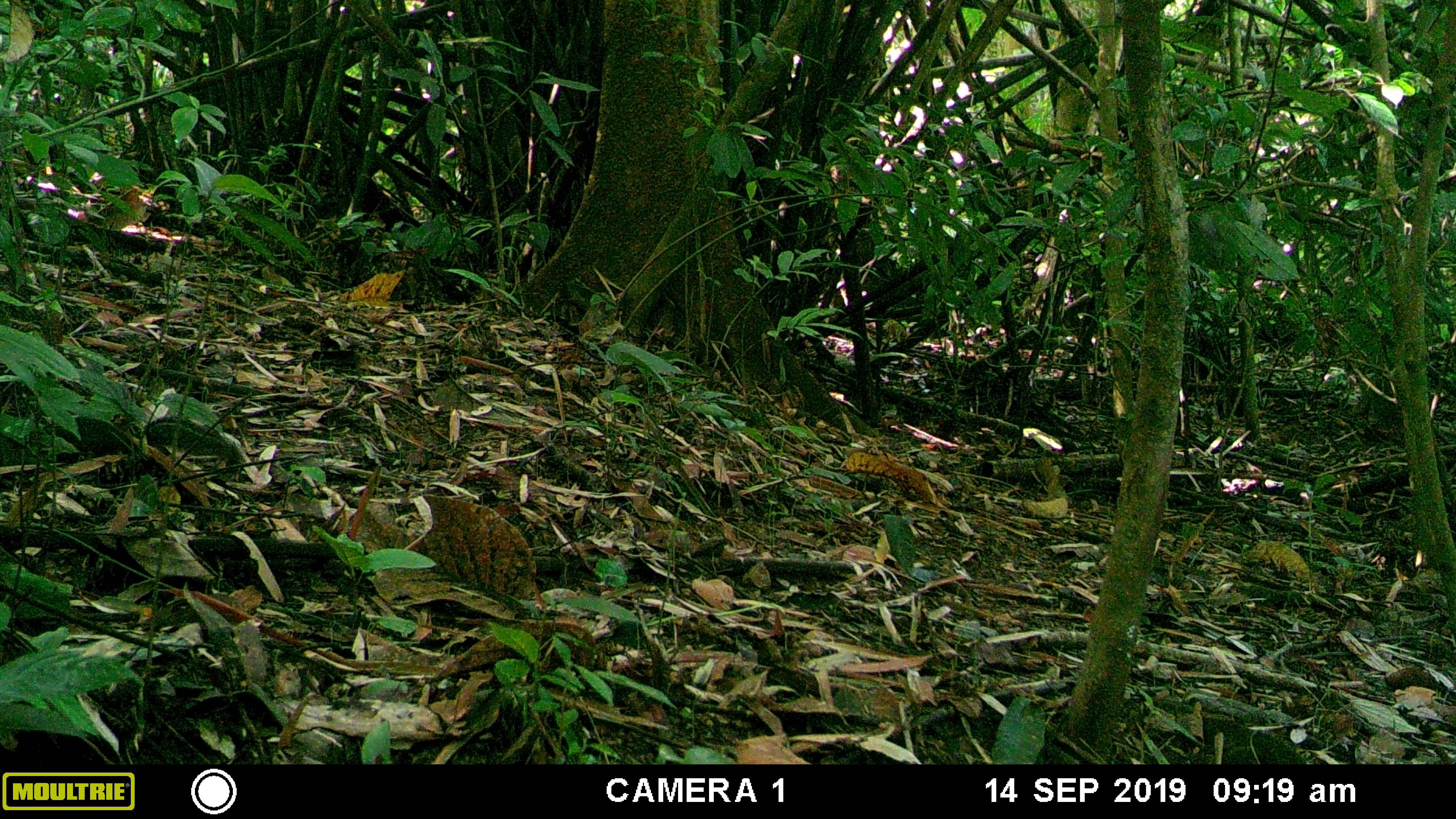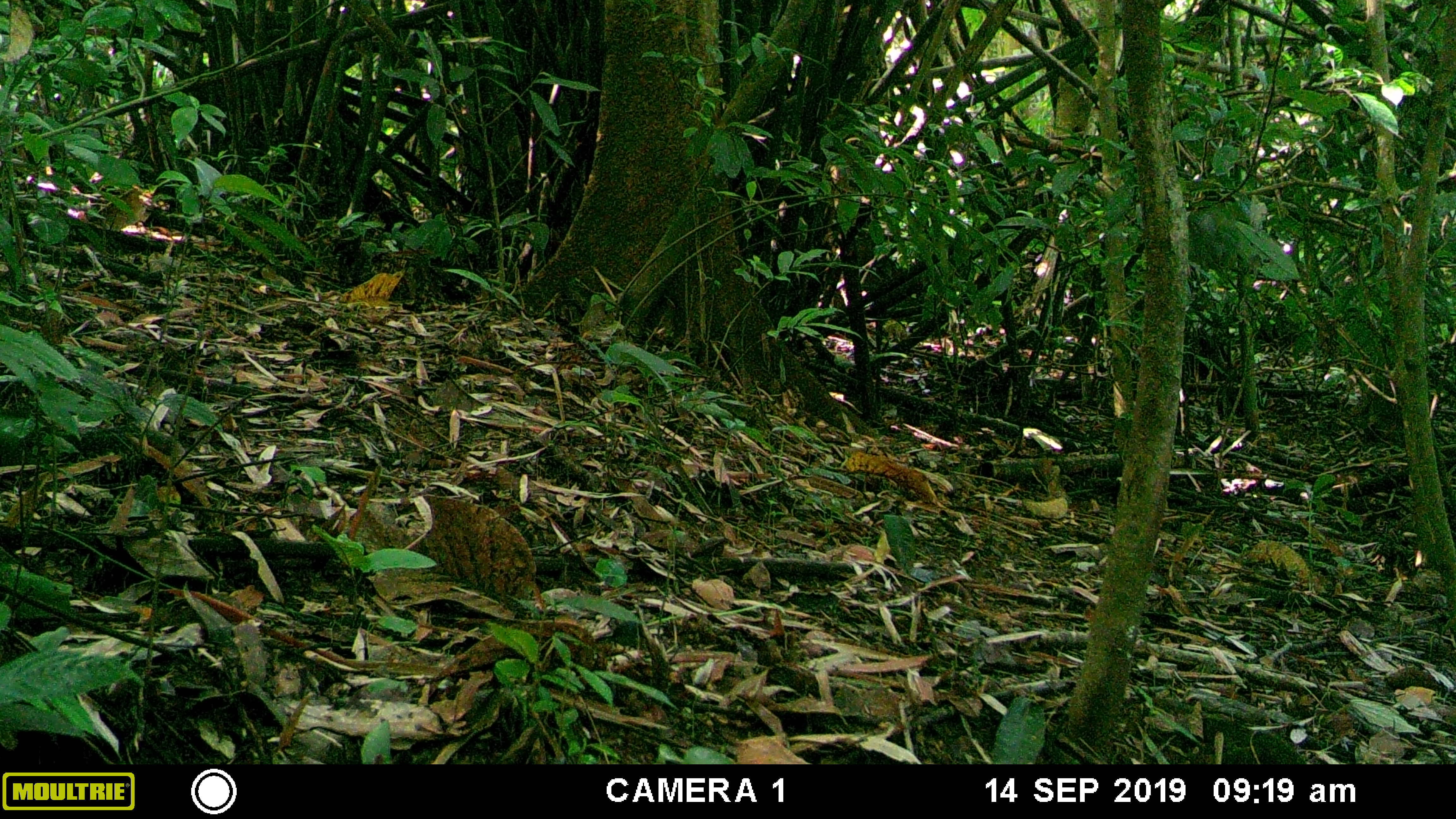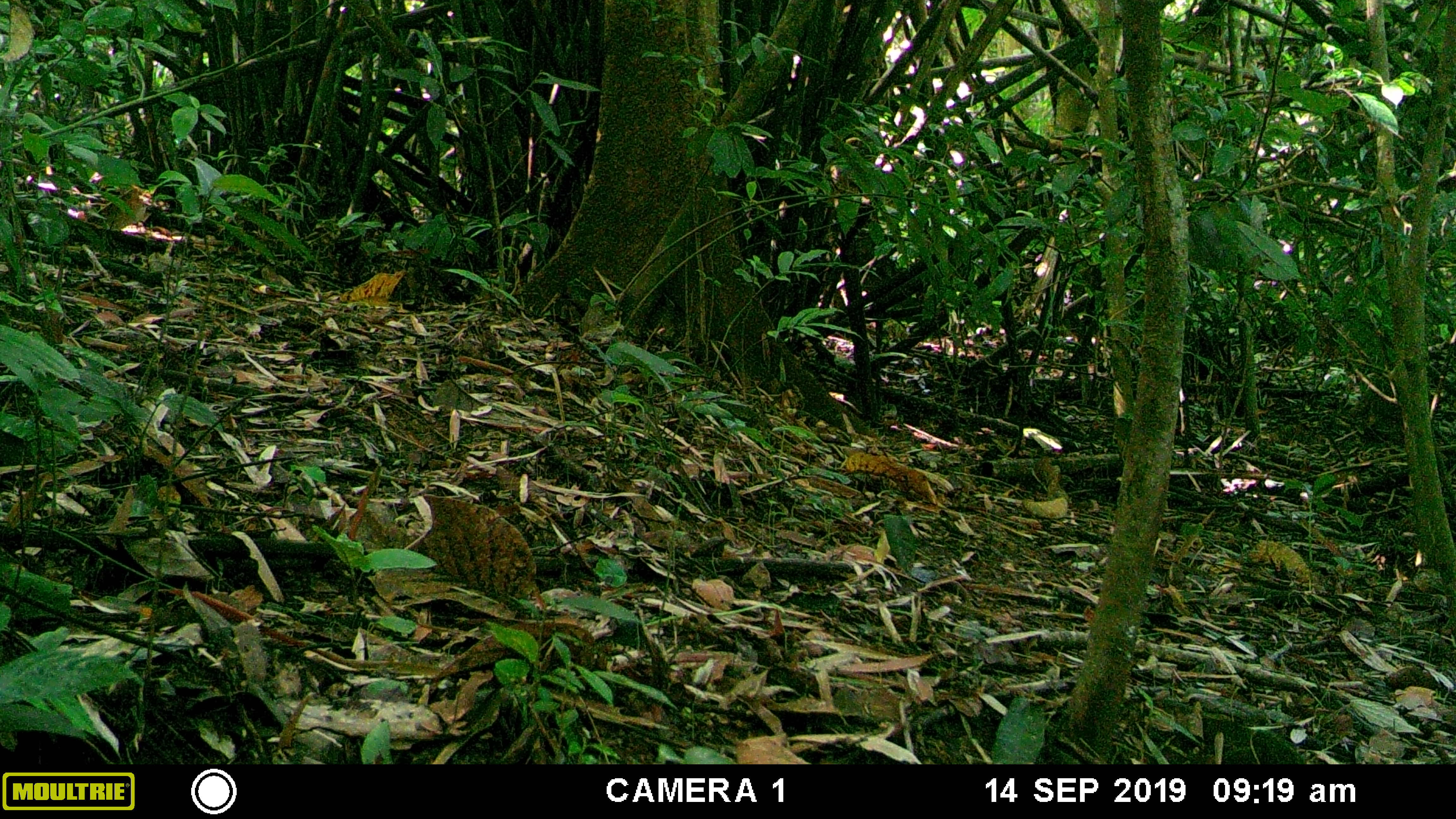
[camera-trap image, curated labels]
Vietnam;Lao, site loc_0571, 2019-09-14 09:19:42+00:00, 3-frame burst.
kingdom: Animalia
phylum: Chordata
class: Mammalia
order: Rodentia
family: Sciuridae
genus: Dremomys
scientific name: Dremomys rufigenis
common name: red-cheeked squirrel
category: red cheeked squirrel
Red cheeked squirrel (red-cheeked squirrel) (Dremomys rufigenis). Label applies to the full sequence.